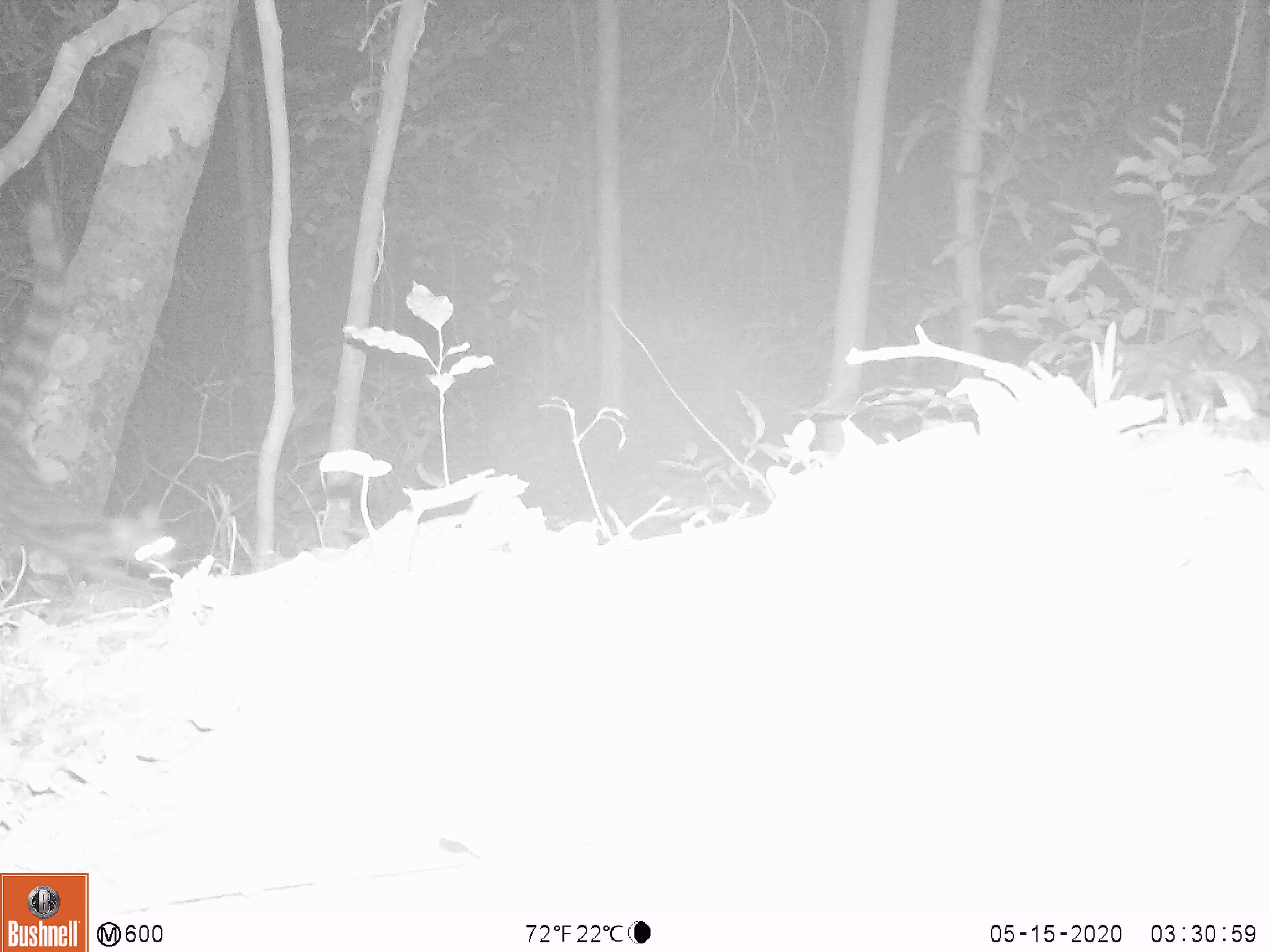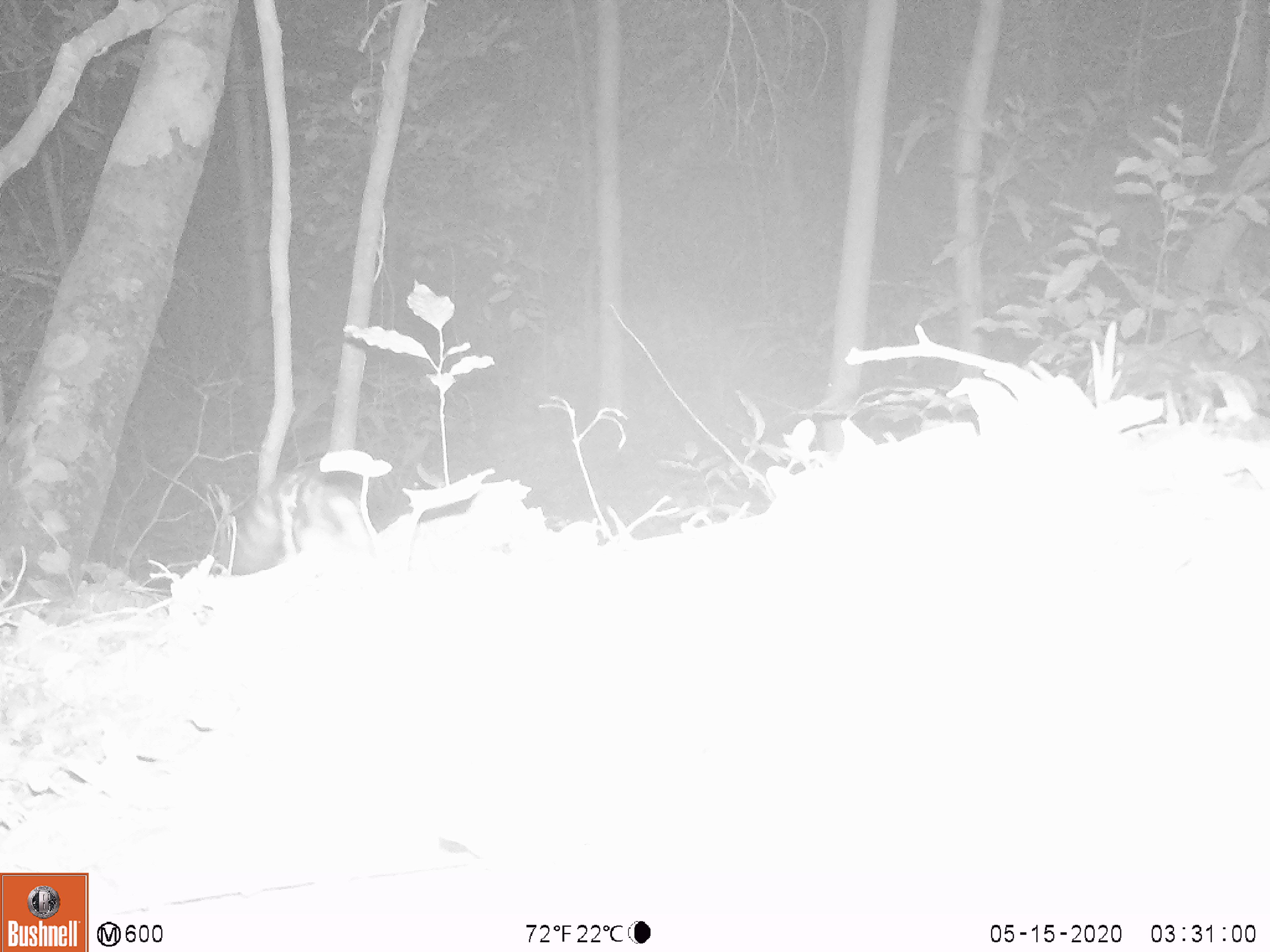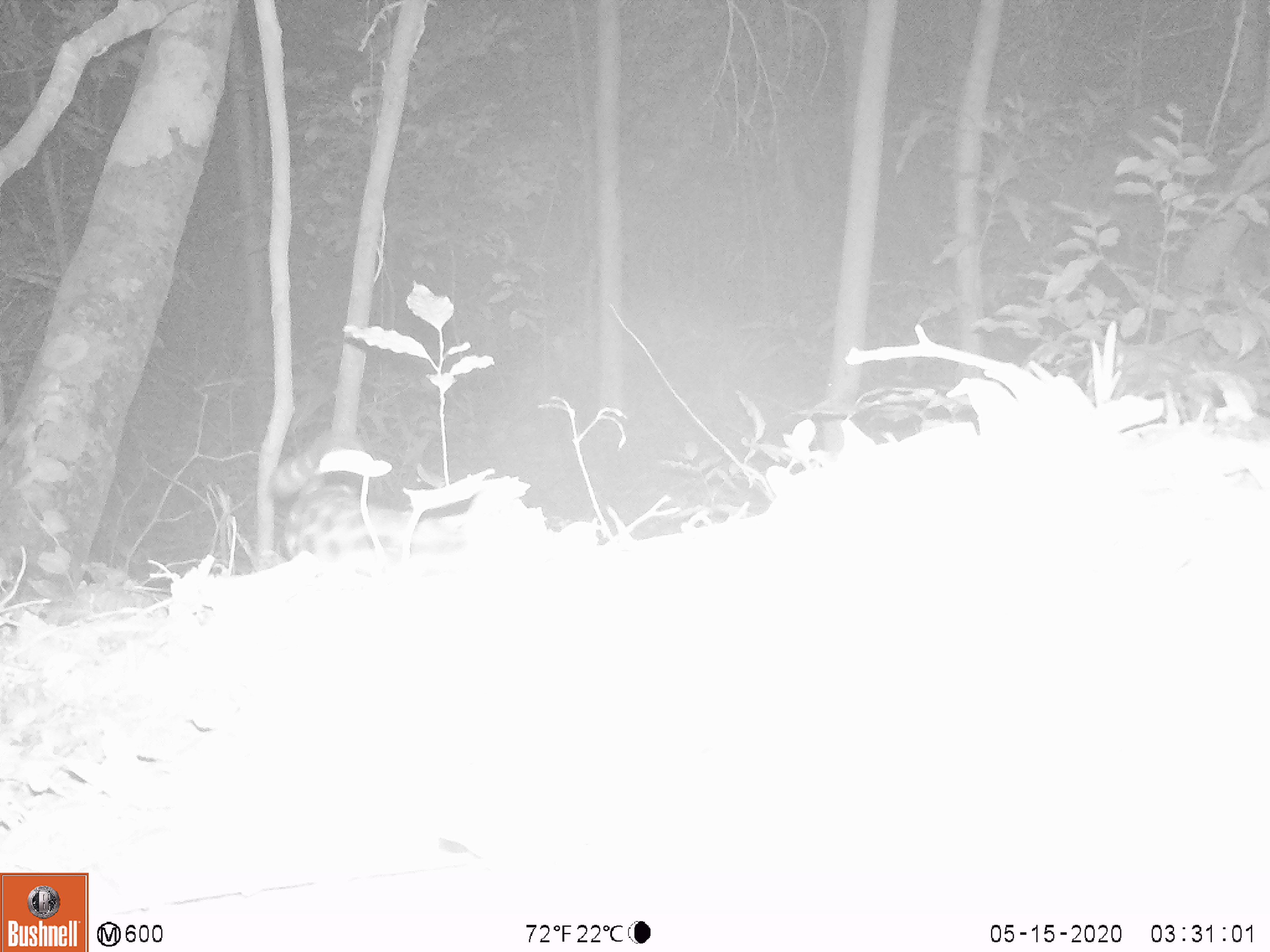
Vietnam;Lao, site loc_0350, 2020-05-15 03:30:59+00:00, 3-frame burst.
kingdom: Animalia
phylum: Chordata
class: Mammalia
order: Carnivora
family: Prionodontidae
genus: Prionodon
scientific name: Prionodon pardicolor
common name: spotted linsang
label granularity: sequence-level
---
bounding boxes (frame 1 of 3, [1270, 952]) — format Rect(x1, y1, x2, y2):
spotted linsang: Rect(0, 201, 175, 583)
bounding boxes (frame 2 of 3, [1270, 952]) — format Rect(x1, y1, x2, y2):
spotted linsang: Rect(232, 471, 344, 575)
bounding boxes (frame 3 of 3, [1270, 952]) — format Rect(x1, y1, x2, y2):
spotted linsang: Rect(267, 428, 467, 561)